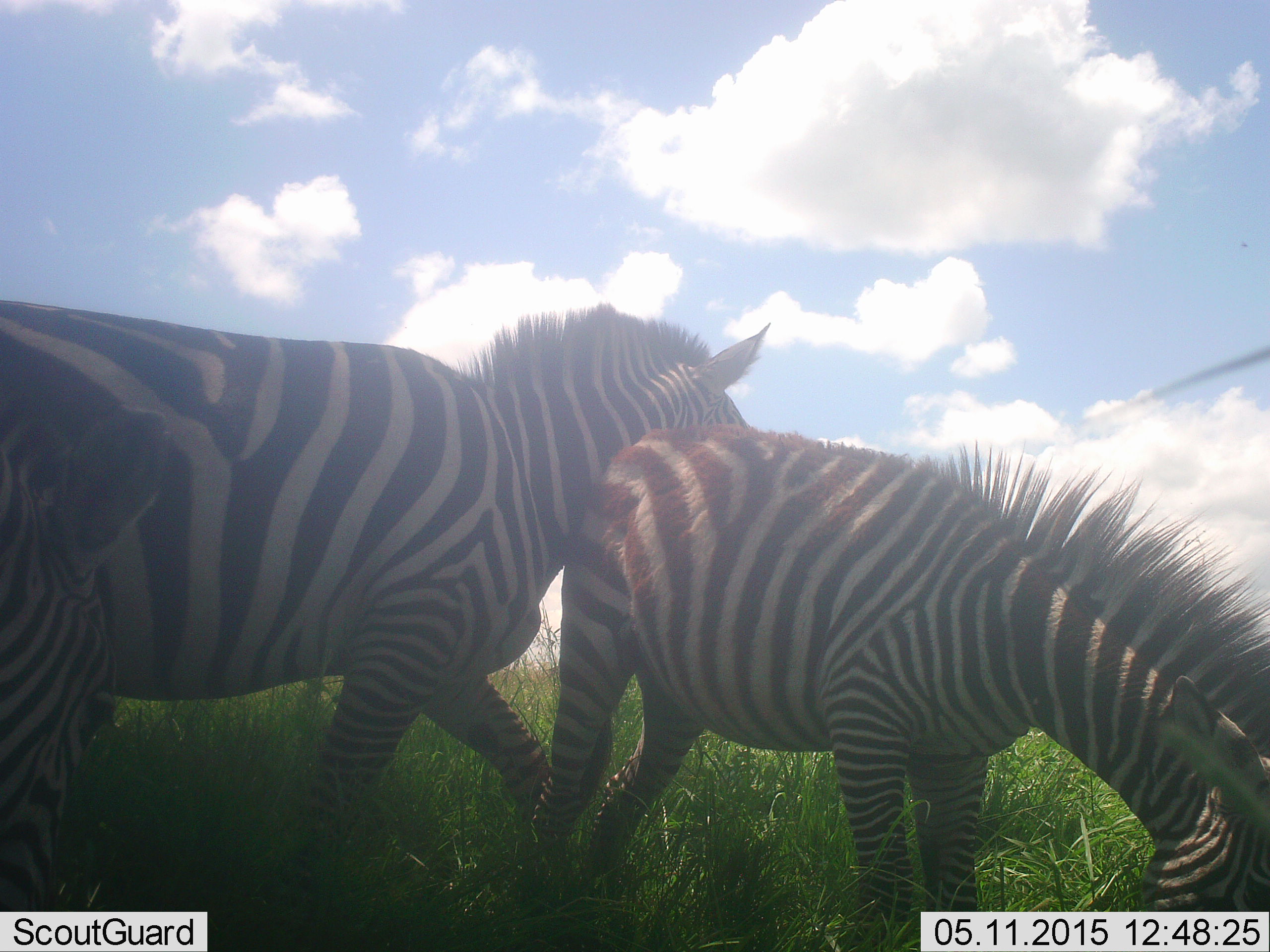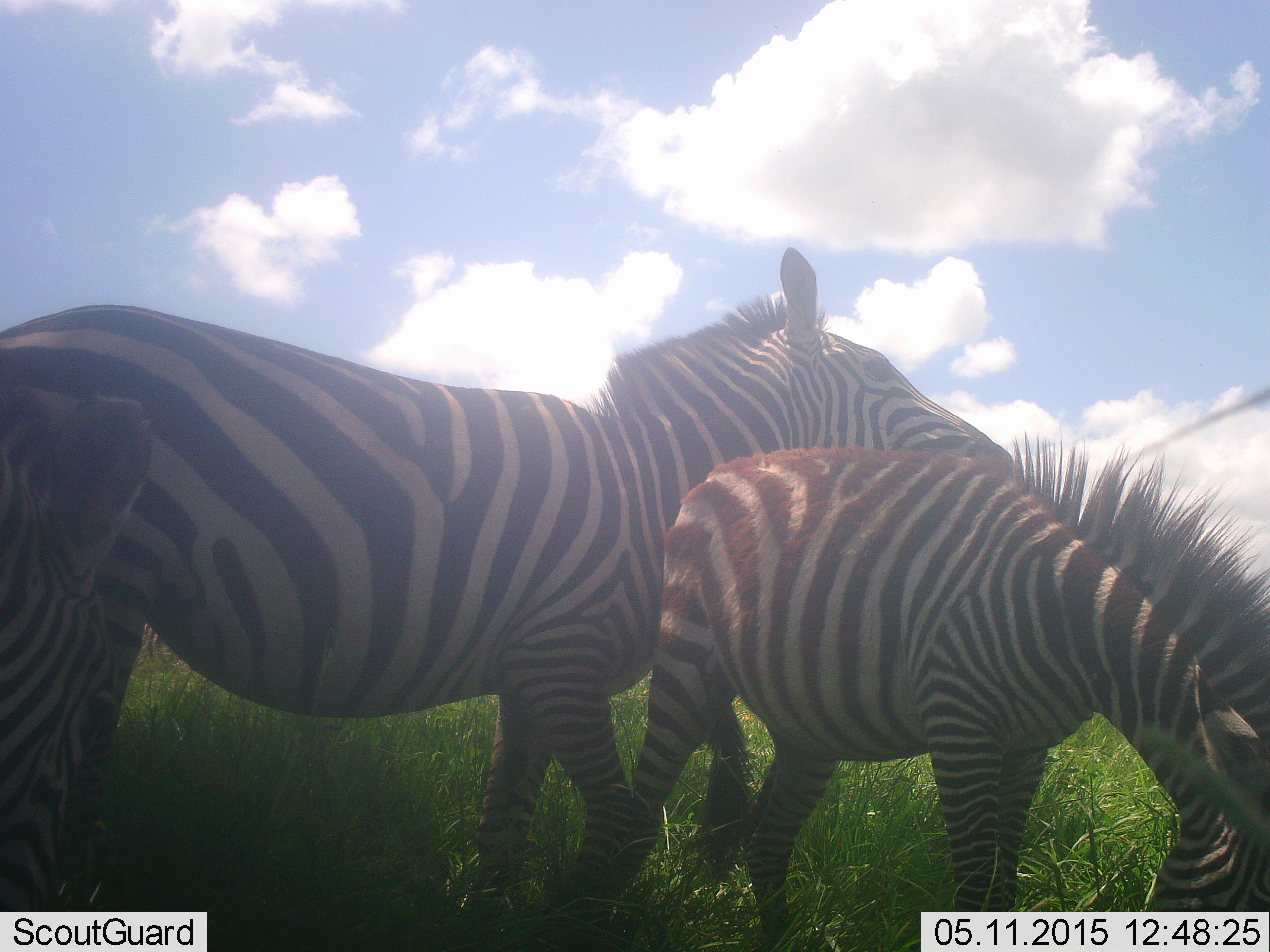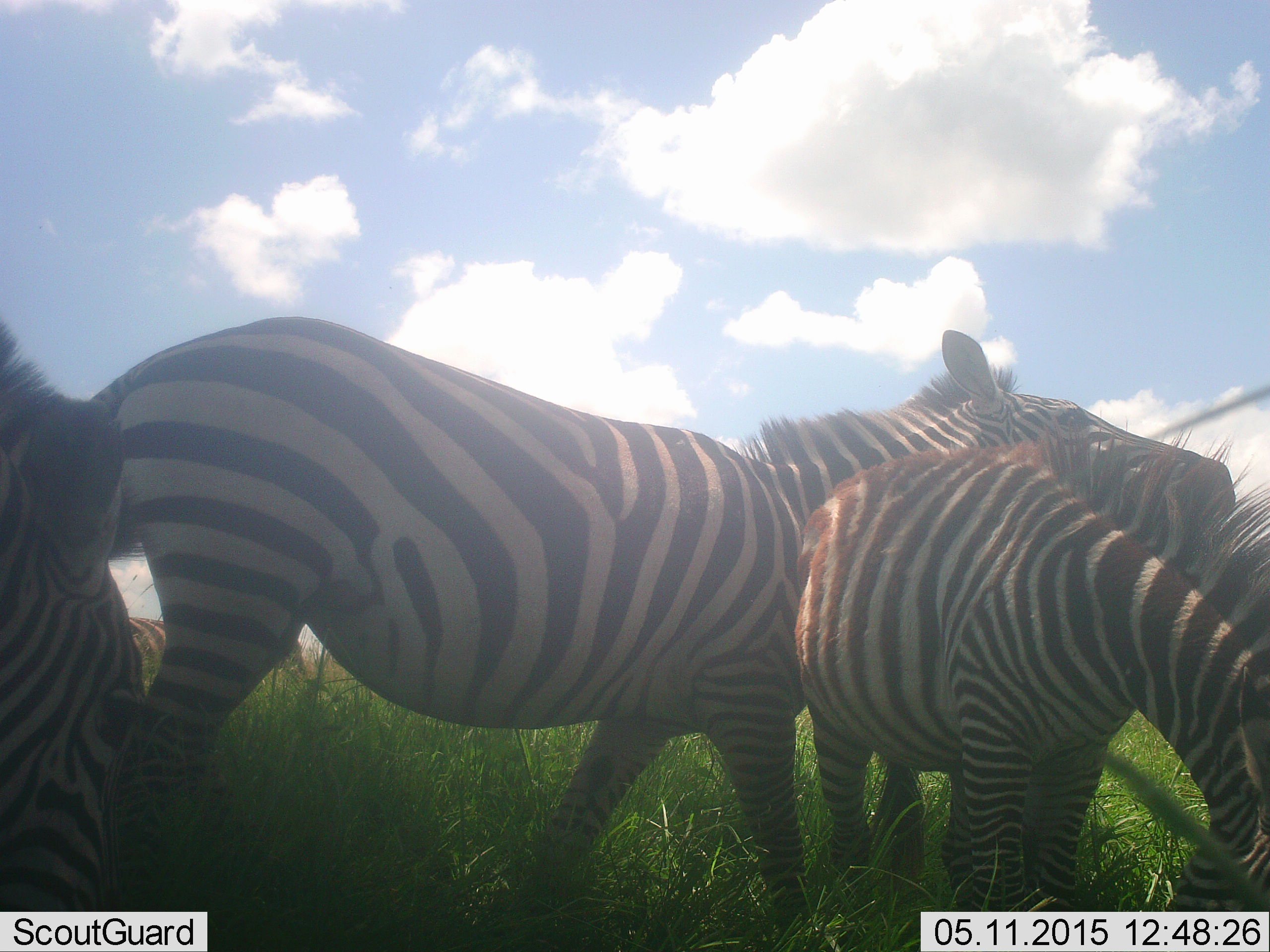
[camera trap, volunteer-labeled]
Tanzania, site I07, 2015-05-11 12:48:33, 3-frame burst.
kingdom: Animalia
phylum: Chordata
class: Mammalia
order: Perissodactyla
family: Equidae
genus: Equus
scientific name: Equus quagga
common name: plains zebra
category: zebra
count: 3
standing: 70%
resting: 0%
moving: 30%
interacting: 20%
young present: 50%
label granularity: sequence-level